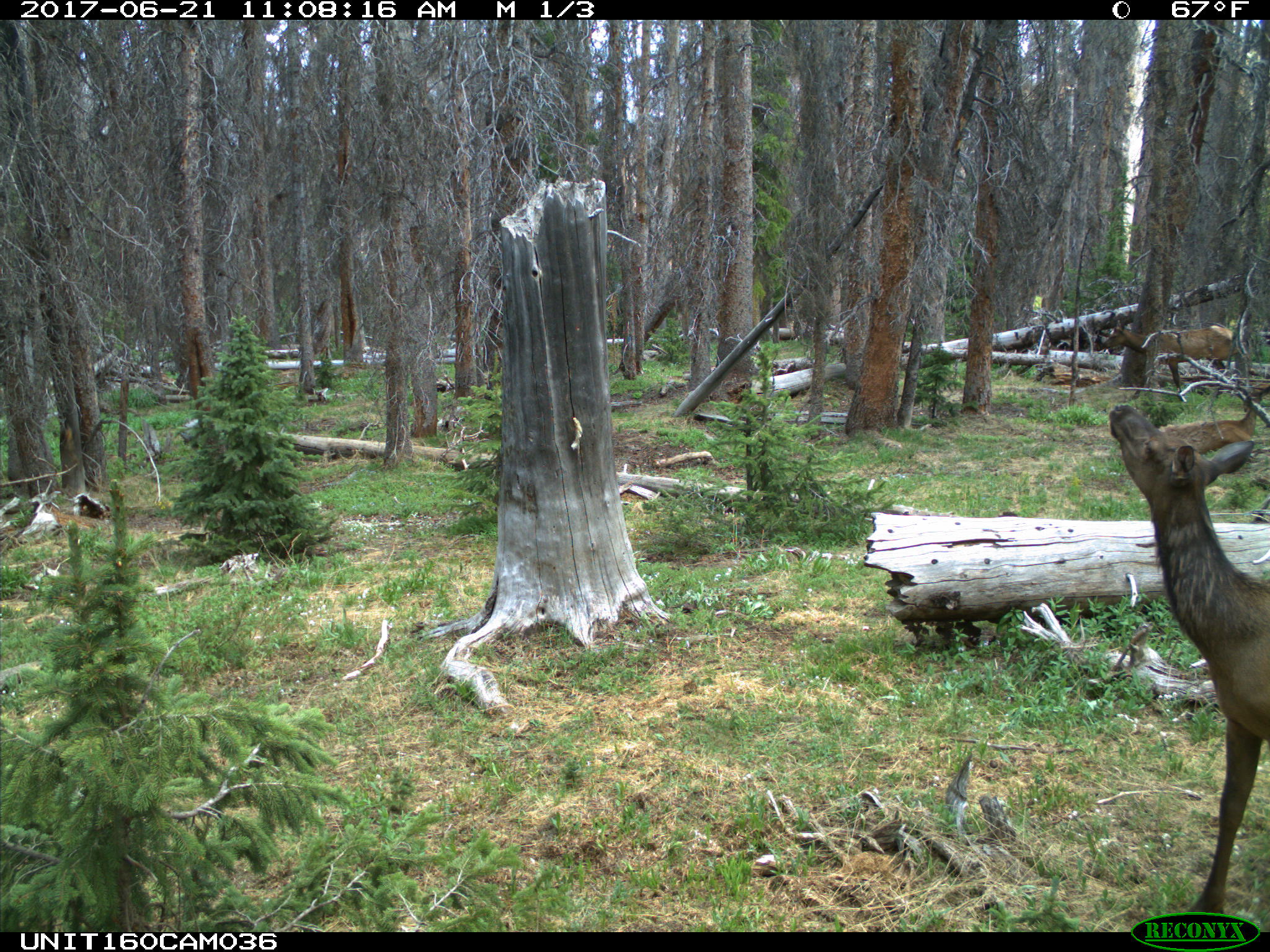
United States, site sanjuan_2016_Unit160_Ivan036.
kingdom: Animalia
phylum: Chordata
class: Mammalia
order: Artiodactyla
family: Cervidae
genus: Cervus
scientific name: Cervus elaphus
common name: red deer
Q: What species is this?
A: Cervus elaphus (red deer).